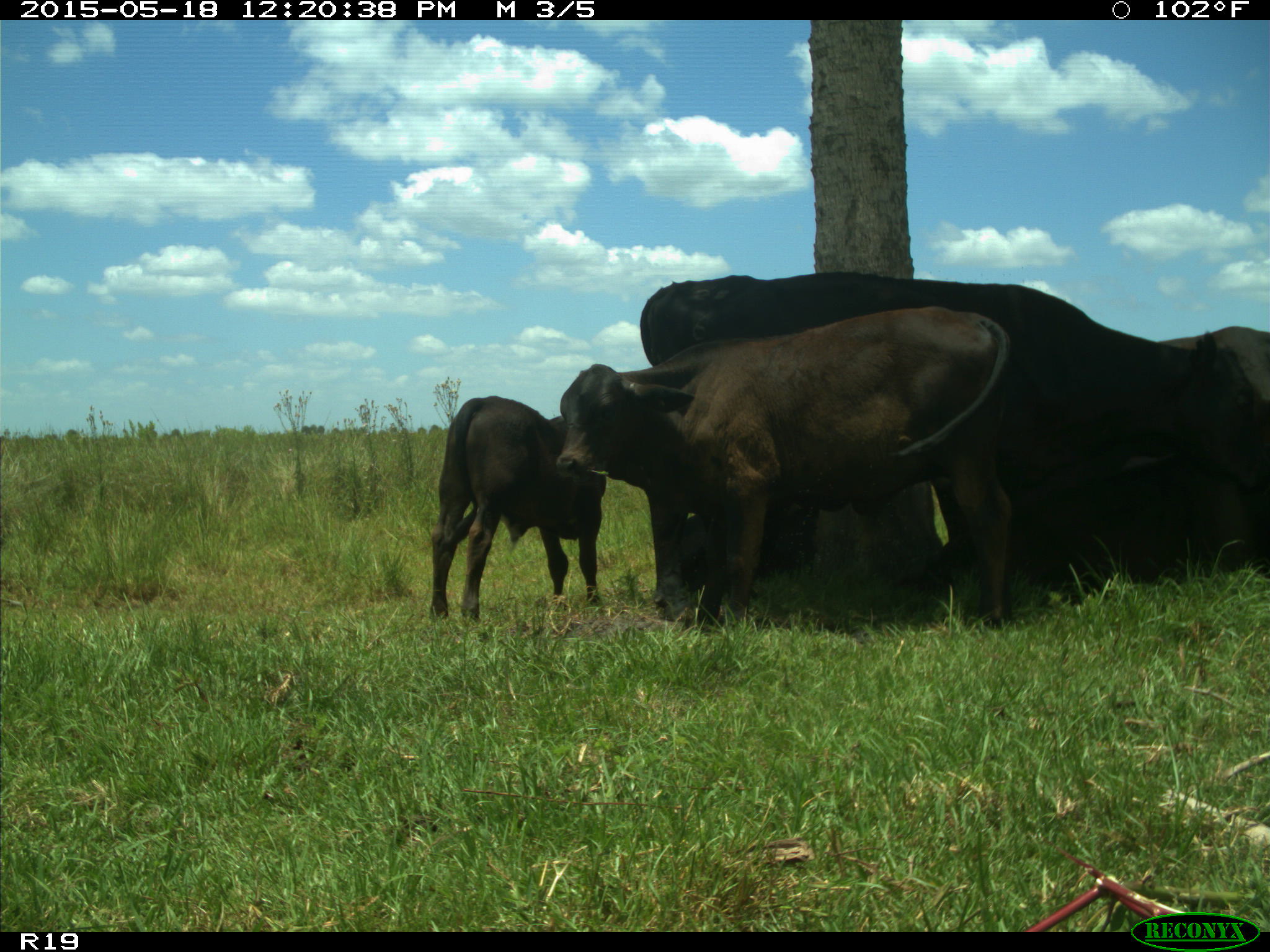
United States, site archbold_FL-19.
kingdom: Animalia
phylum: Chordata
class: Mammalia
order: Artiodactyla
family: Bovidae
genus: Bos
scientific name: Bos taurus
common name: domestic cow